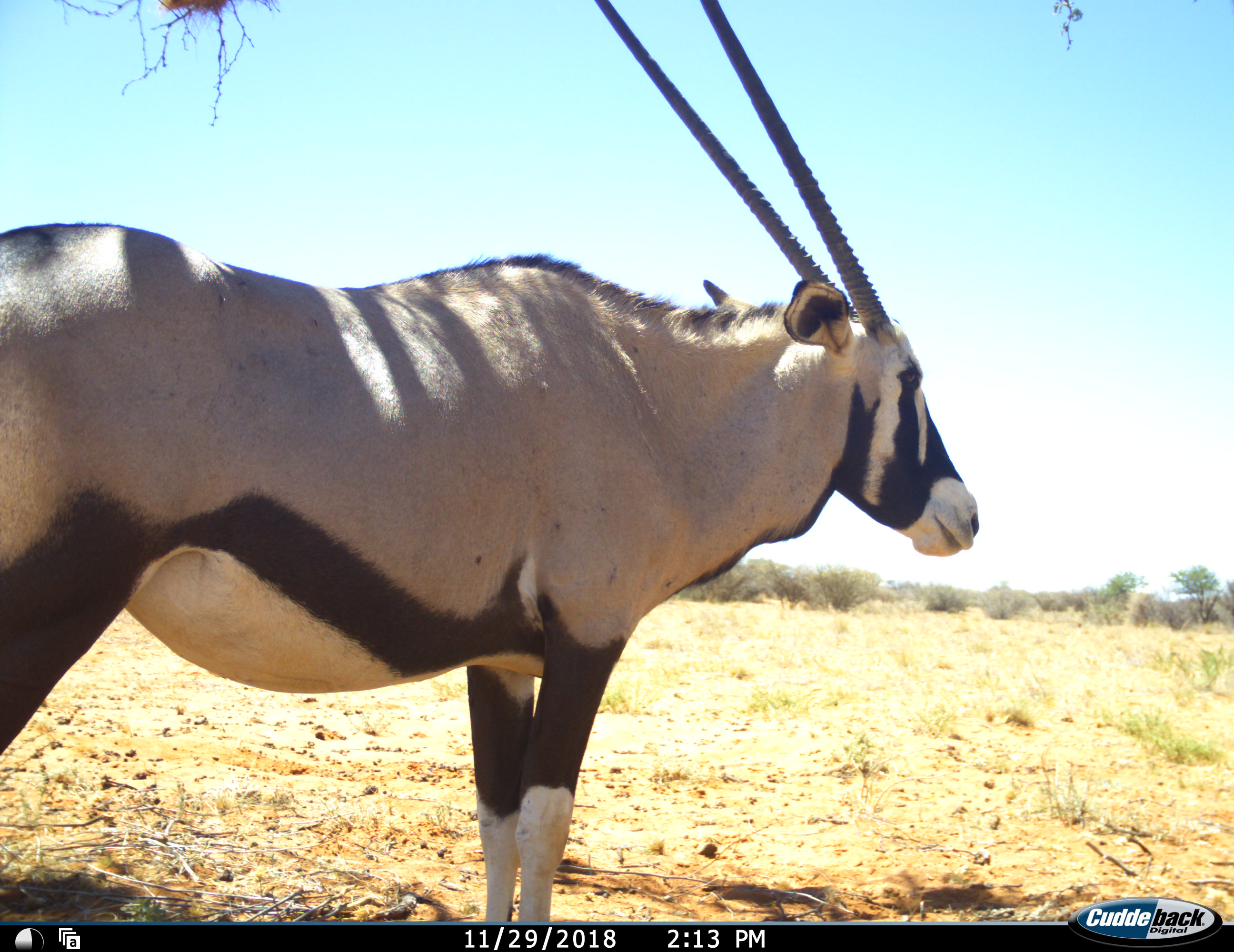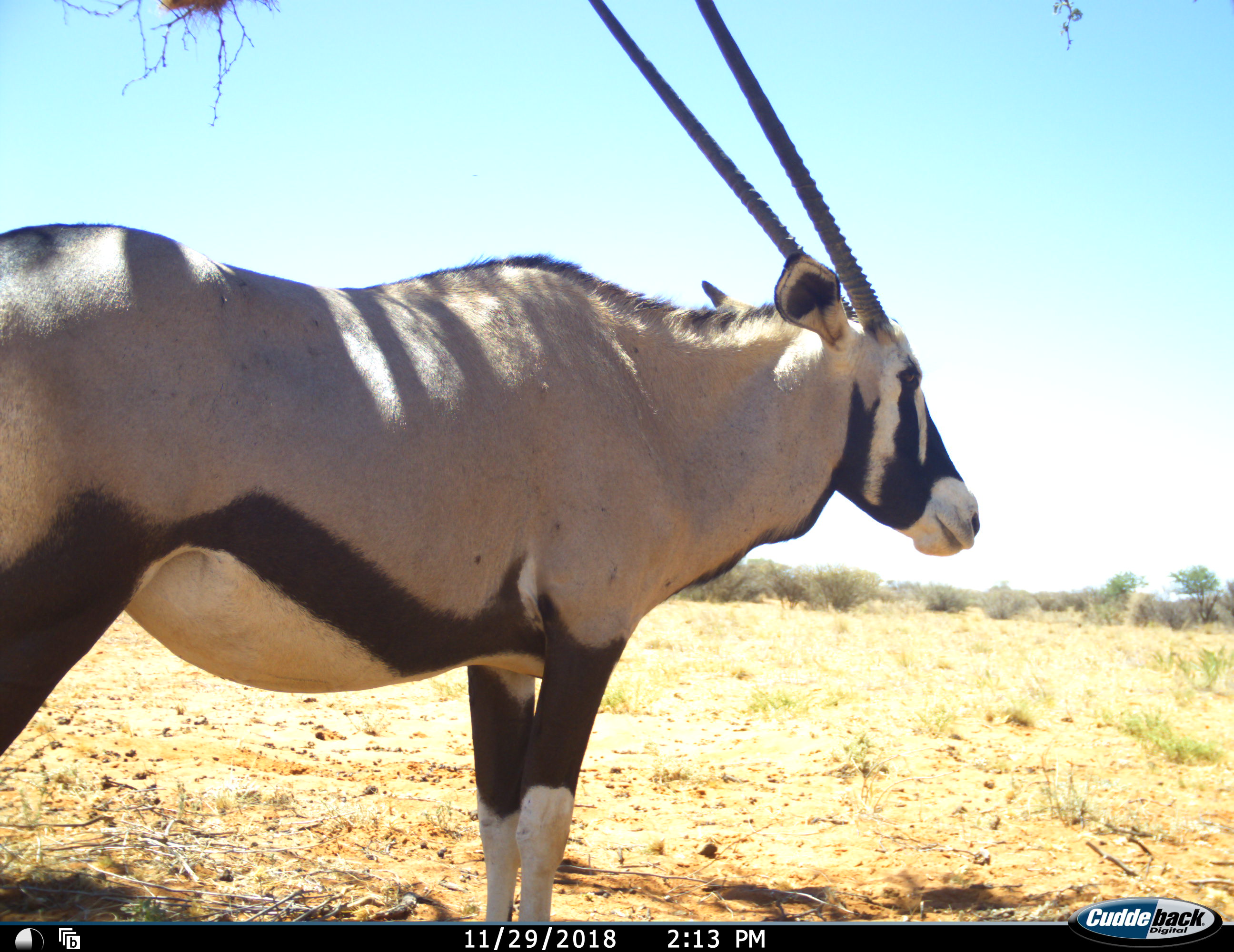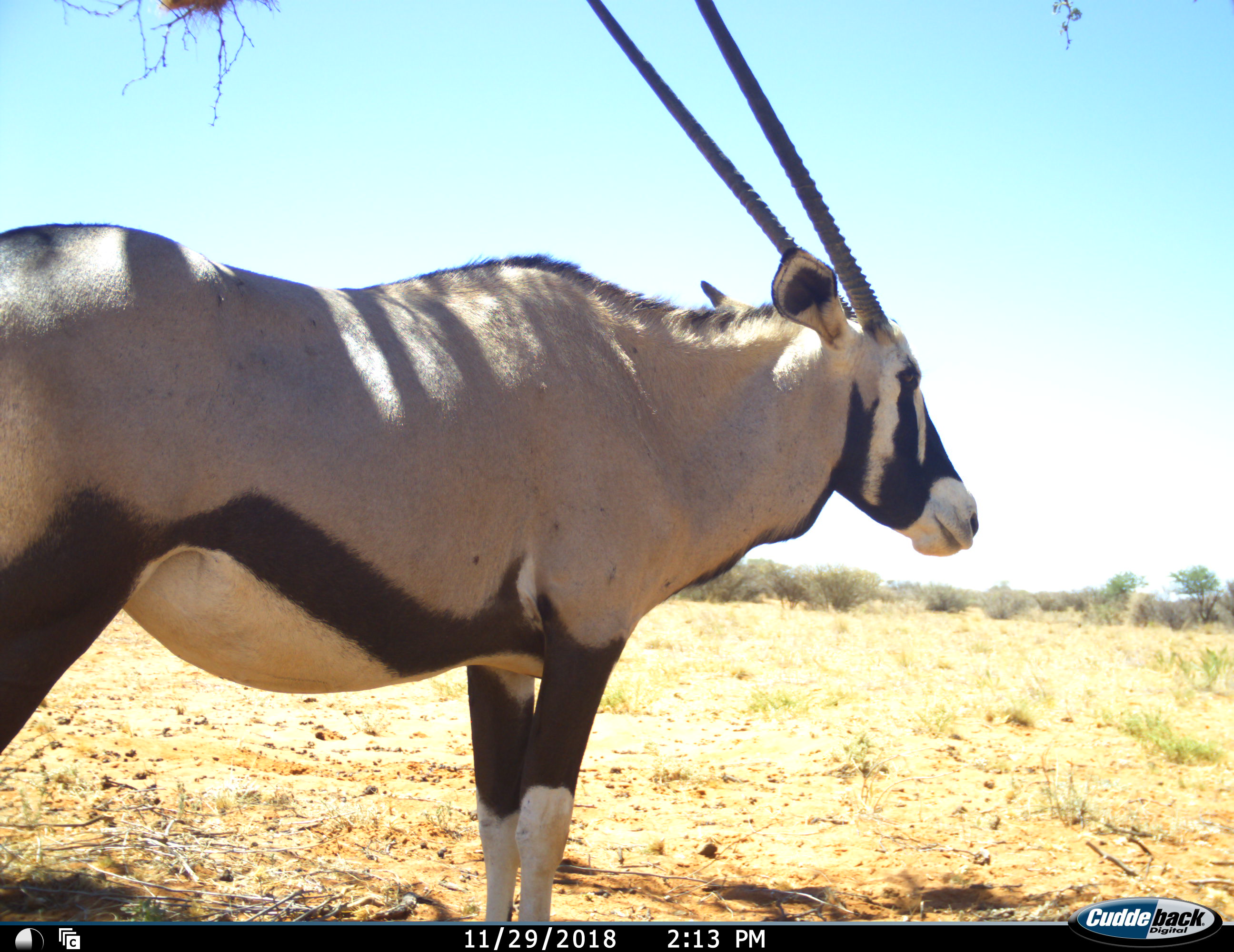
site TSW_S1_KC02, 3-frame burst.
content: unidentified animal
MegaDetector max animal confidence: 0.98